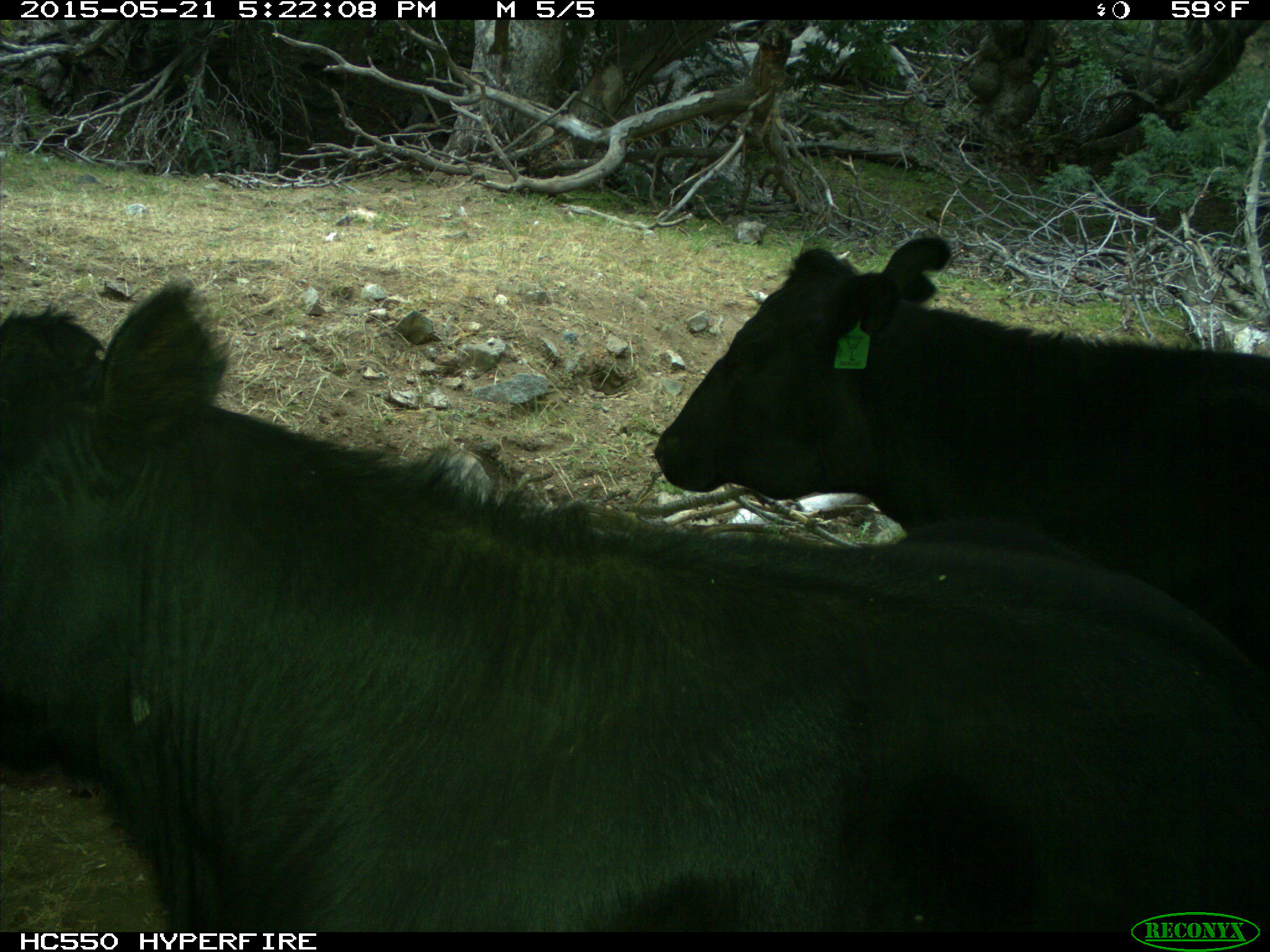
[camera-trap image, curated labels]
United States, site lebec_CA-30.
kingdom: Animalia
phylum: Chordata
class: Mammalia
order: Artiodactyla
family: Bovidae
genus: Bos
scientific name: Bos taurus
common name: domestic cow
Bos taurus (domestic cow).